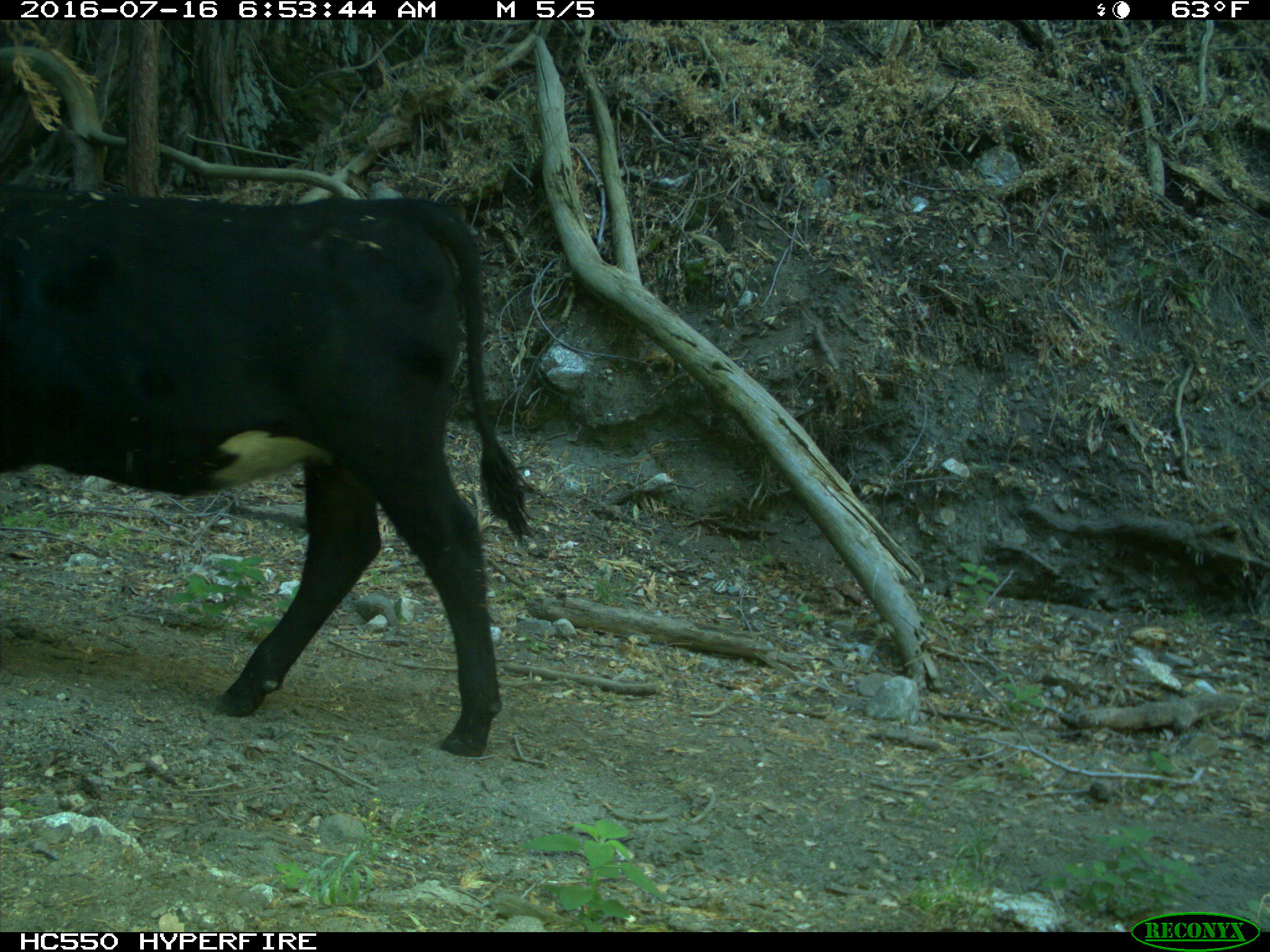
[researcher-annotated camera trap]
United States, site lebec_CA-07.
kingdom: Animalia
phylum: Chordata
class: Mammalia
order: Artiodactyla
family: Bovidae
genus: Bos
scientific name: Bos taurus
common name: domestic cow